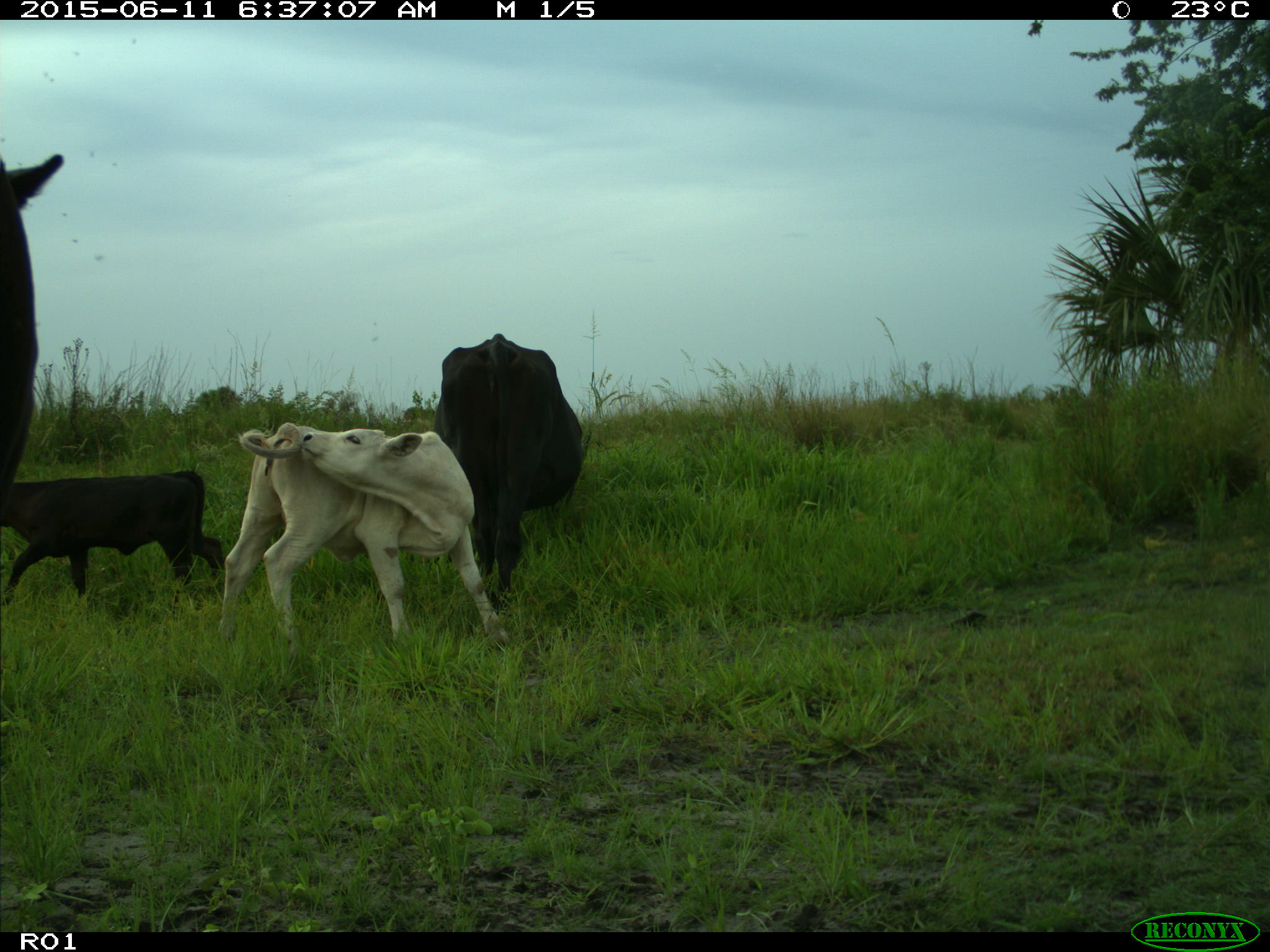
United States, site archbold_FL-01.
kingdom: Animalia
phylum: Chordata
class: Mammalia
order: Artiodactyla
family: Bovidae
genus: Bos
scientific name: Bos taurus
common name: domestic cow